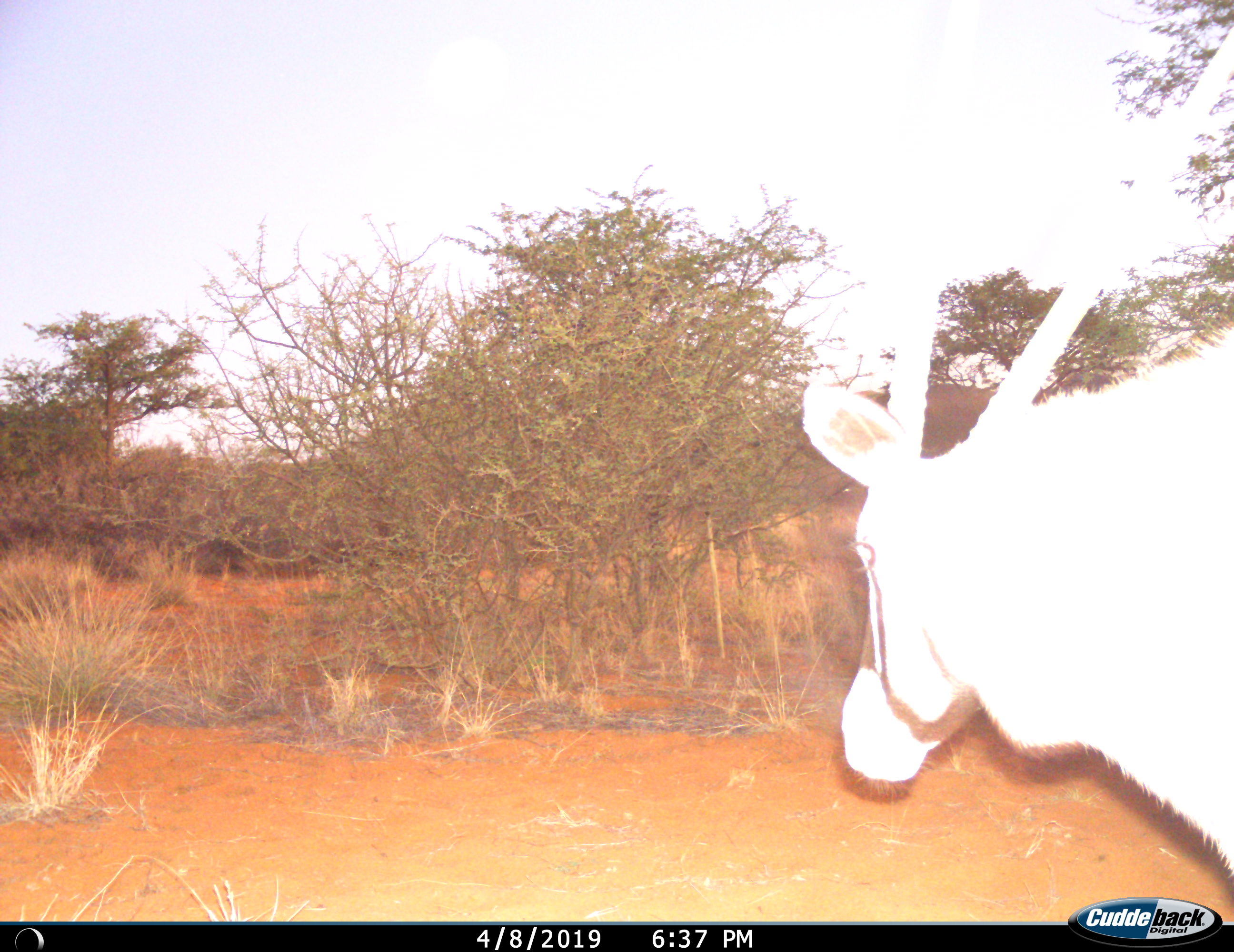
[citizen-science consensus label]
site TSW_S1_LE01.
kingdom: Animalia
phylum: Chordata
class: Mammalia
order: Artiodactyla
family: Bovidae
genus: Oryx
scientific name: Oryx gazella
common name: gemsbok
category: oryx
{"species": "oryx (gemsbok) (Oryx gazella)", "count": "1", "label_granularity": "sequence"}